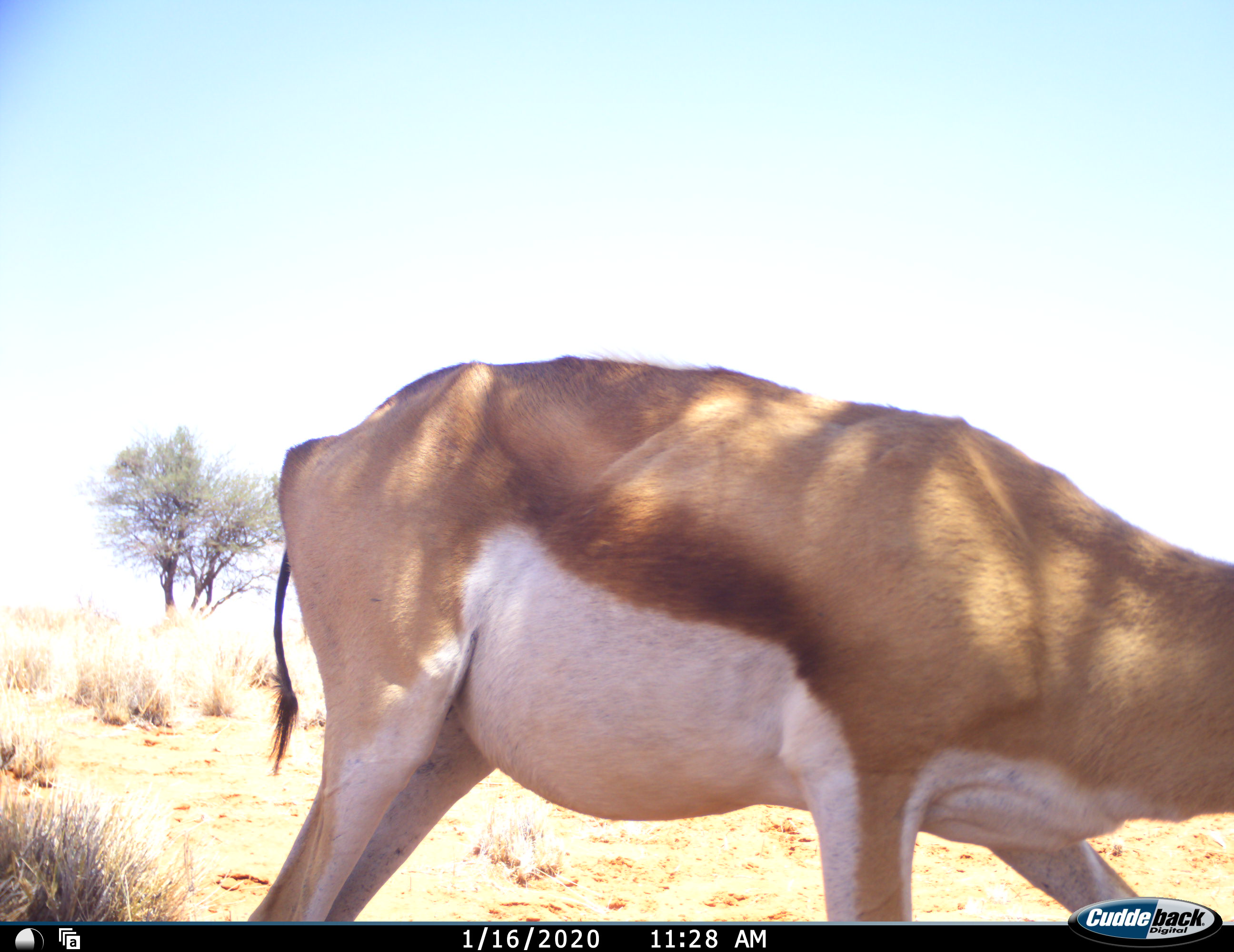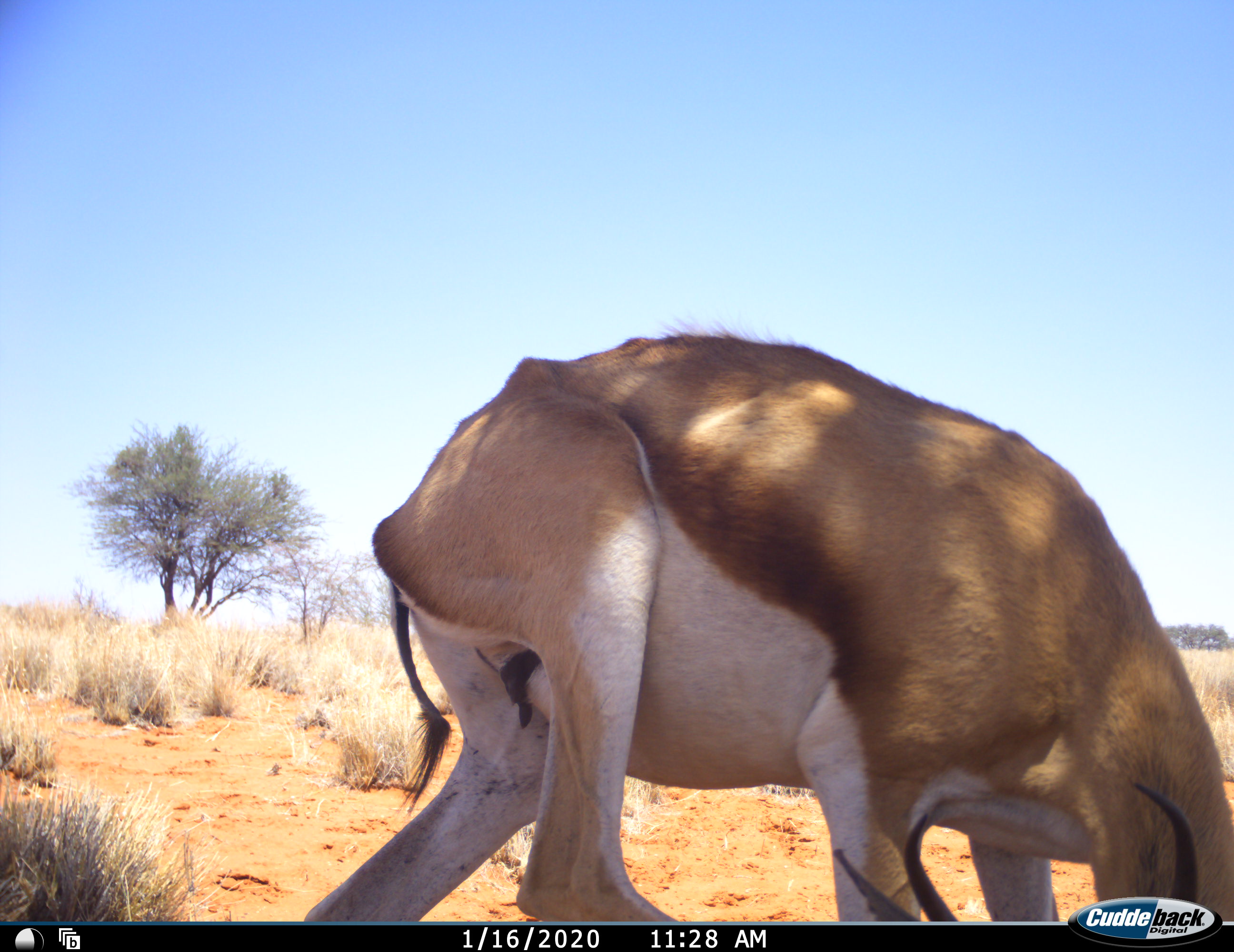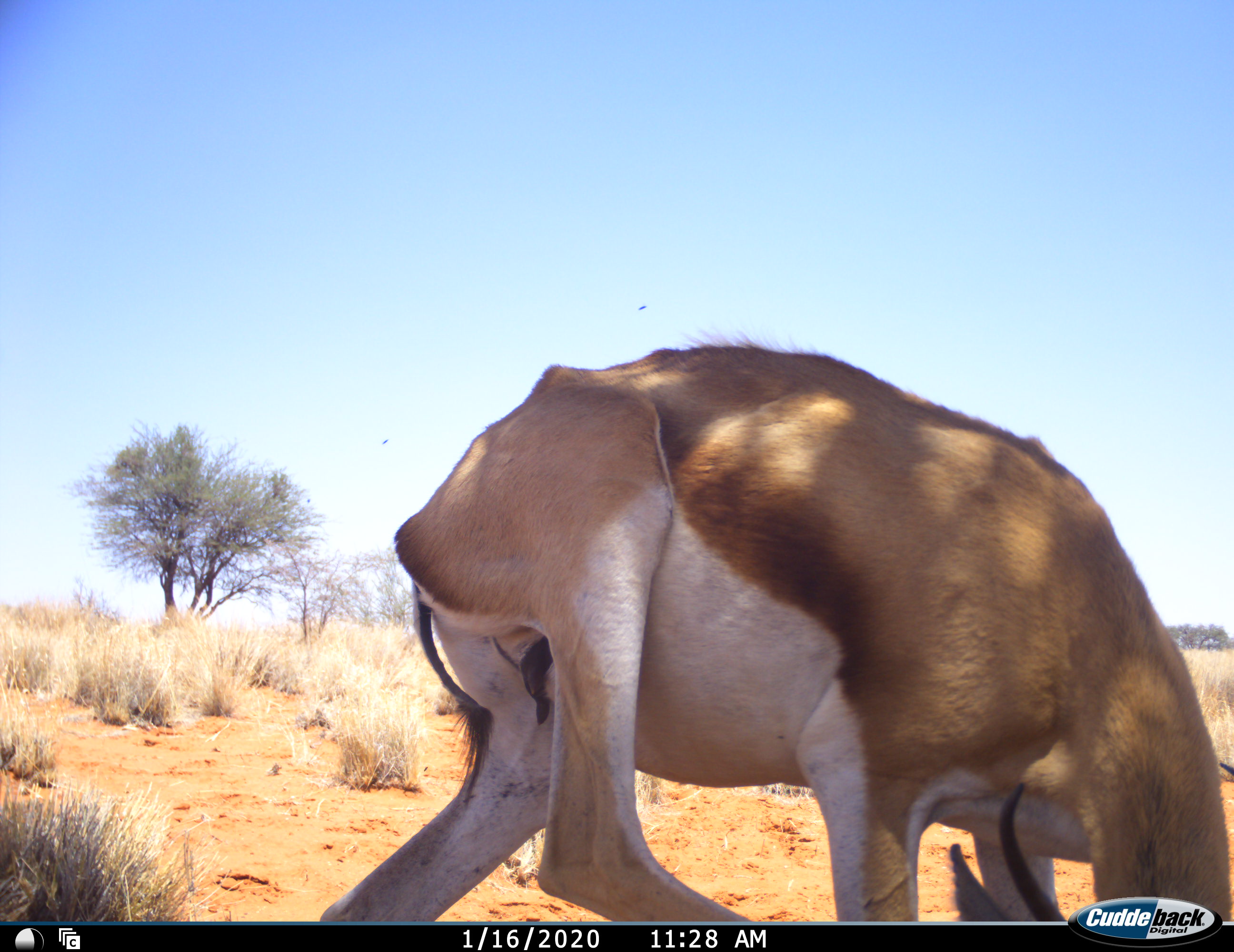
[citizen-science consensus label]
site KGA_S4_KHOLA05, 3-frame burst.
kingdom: Animalia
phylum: Chordata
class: Mammalia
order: Artiodactyla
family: Bovidae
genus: Antidorcas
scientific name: Antidorcas marsupialis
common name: springbok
Springbok (Antidorcas marsupialis), count 1. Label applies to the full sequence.